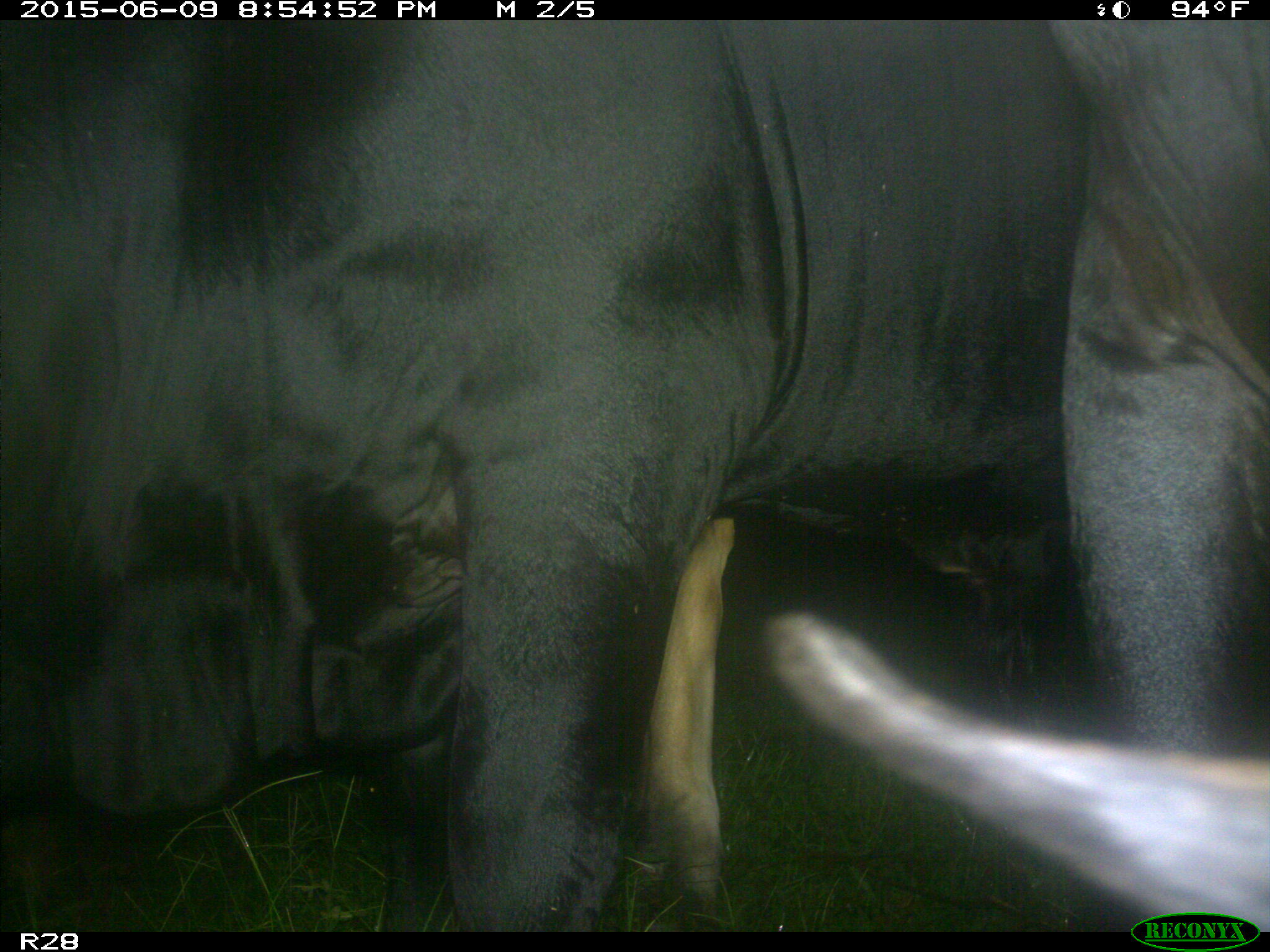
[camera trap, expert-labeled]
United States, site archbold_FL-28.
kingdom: Animalia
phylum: Chordata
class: Mammalia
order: Artiodactyla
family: Bovidae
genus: Bos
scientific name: Bos taurus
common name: domestic cow